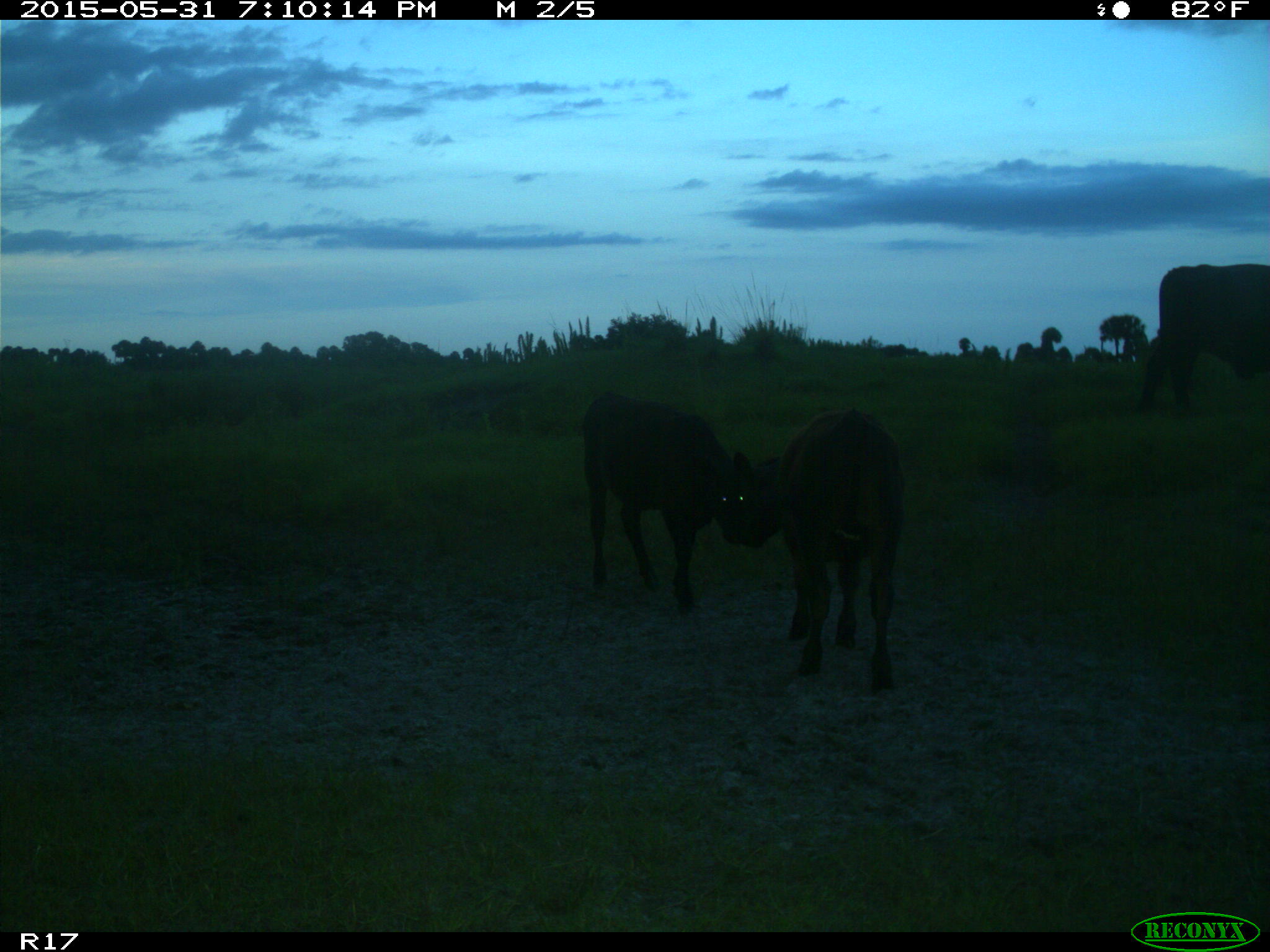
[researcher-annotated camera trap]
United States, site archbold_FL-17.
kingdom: Animalia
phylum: Chordata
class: Mammalia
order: Artiodactyla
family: Bovidae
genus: Bos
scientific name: Bos taurus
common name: domestic cow